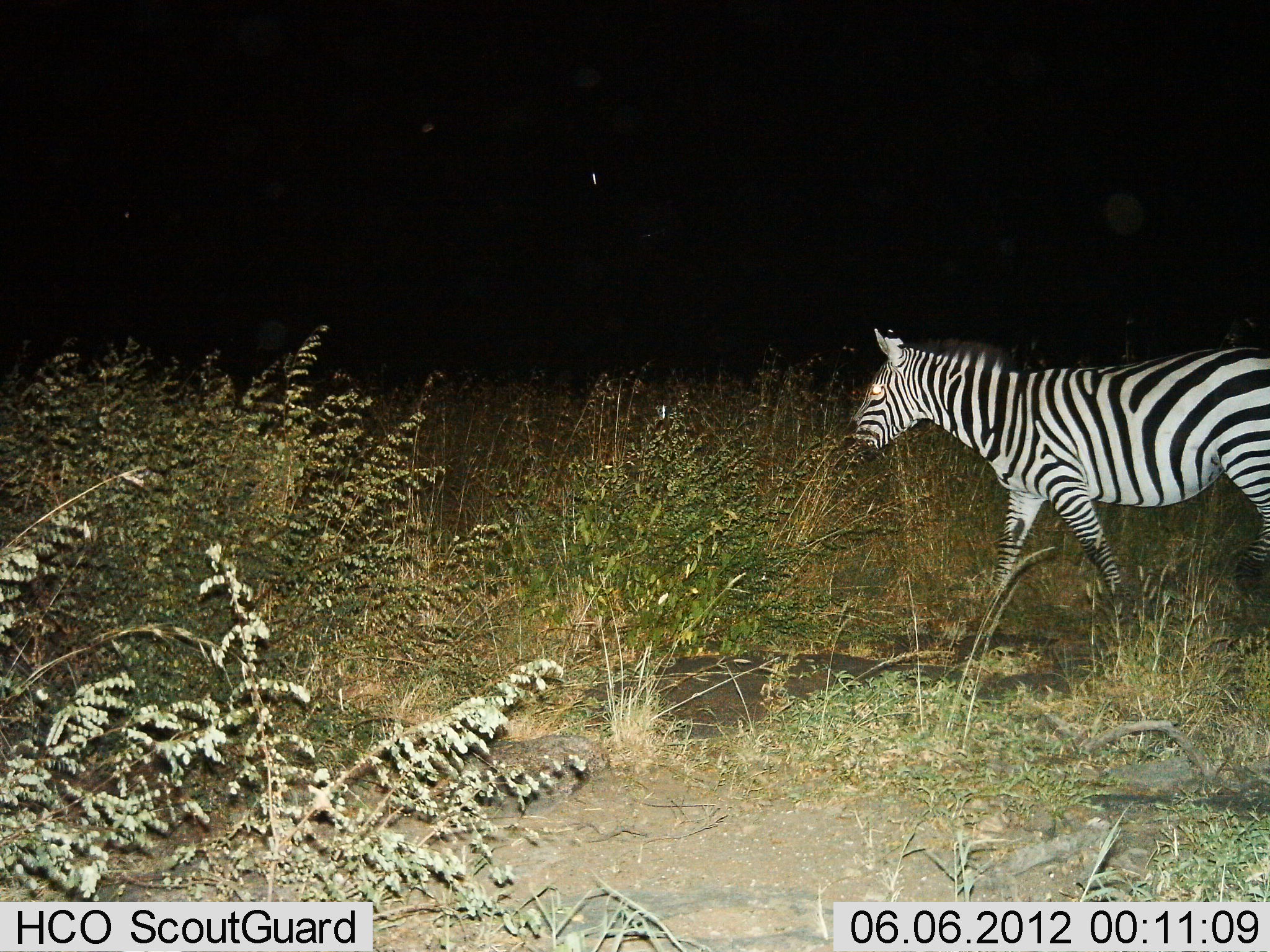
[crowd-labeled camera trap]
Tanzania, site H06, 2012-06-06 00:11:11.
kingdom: Animalia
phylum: Chordata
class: Mammalia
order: Perissodactyla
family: Equidae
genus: Equus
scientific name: Equus quagga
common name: plains zebra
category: zebra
Zebra (plains zebra) (Equus quagga), count 1. Behavior (volunteer vote fractions): standing 20%, resting 0%, moving 80%, interacting 0%. Young present (vote fraction): 0%. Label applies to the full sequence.